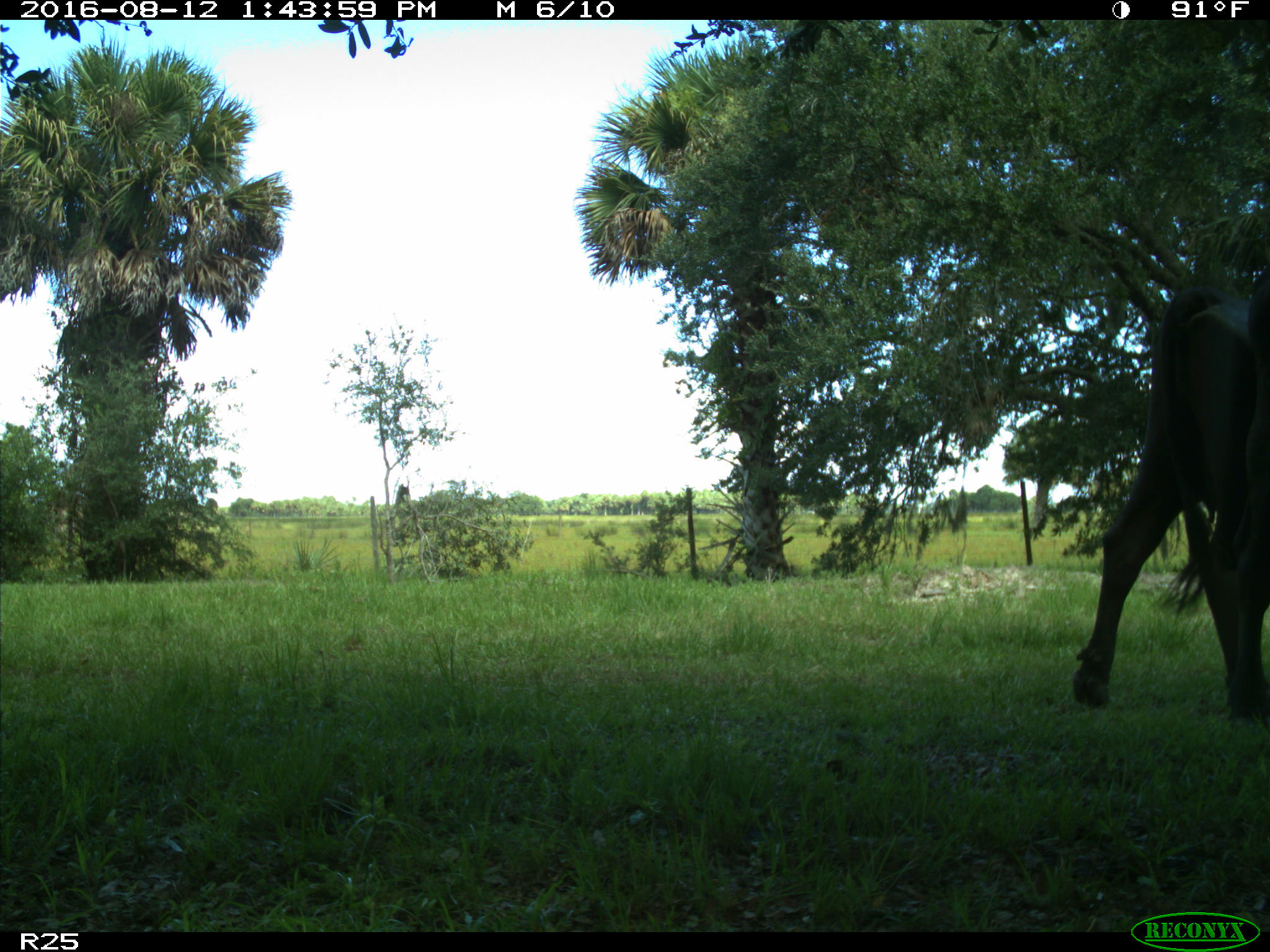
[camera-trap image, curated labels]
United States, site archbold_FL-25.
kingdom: Animalia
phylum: Chordata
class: Mammalia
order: Artiodactyla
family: Bovidae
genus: Bos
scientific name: Bos taurus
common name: domestic cow